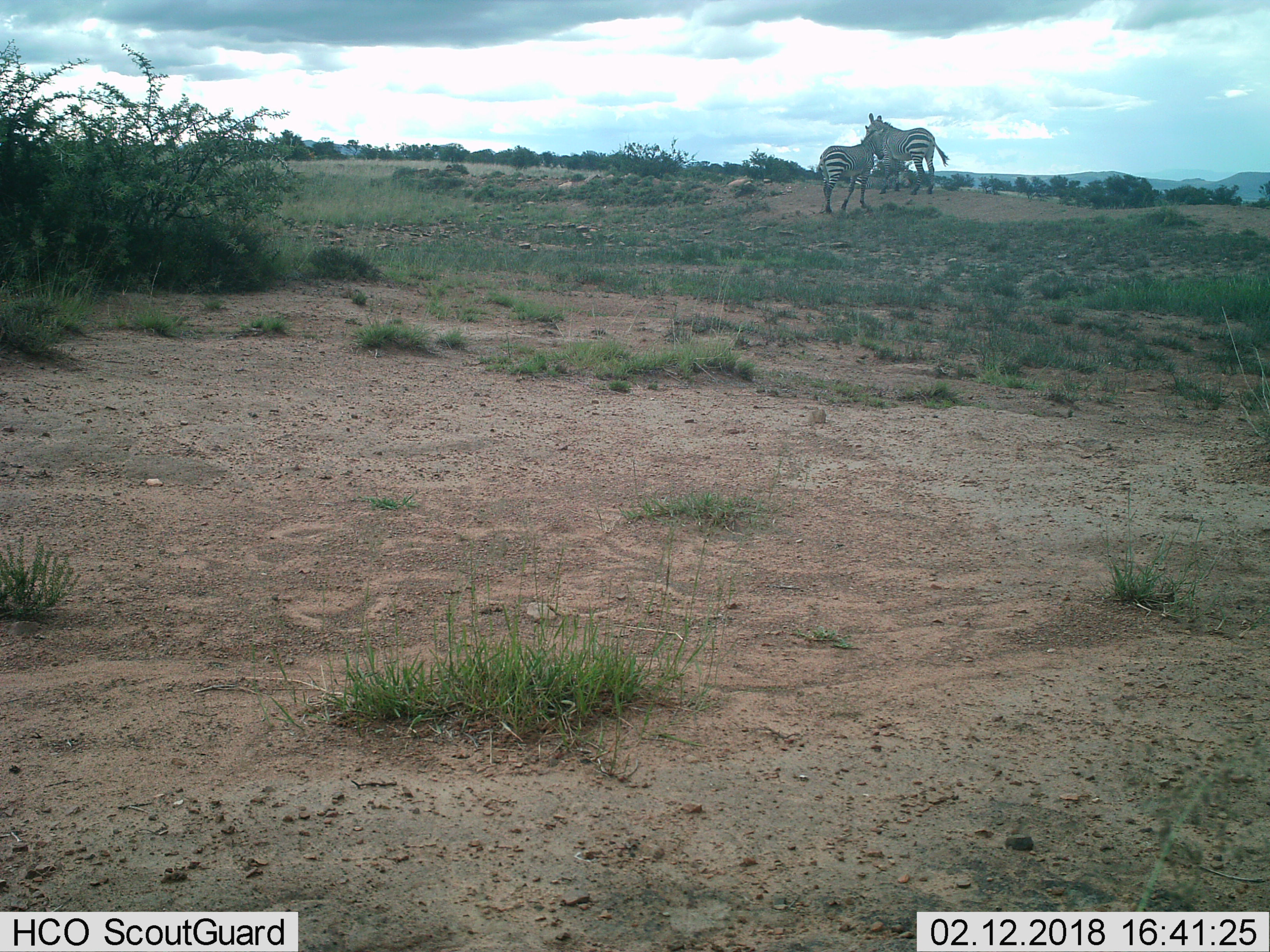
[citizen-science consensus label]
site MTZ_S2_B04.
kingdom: Animalia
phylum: Chordata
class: Mammalia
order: Perissodactyla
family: Equidae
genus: Equus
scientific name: Equus zebra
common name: mountain zebra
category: zebramountain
Zebramountain (mountain zebra) (Equus zebra), count 2. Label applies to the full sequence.